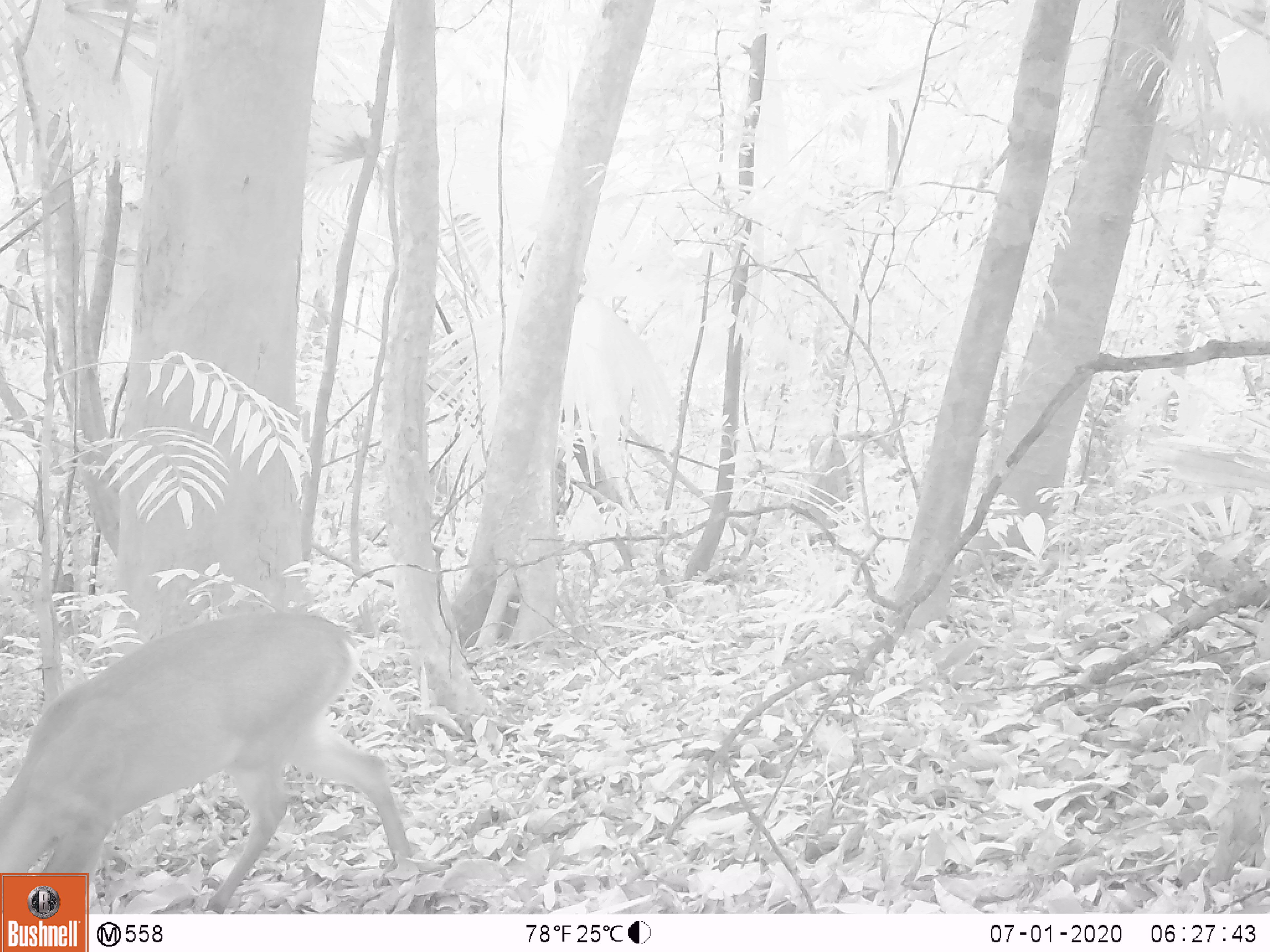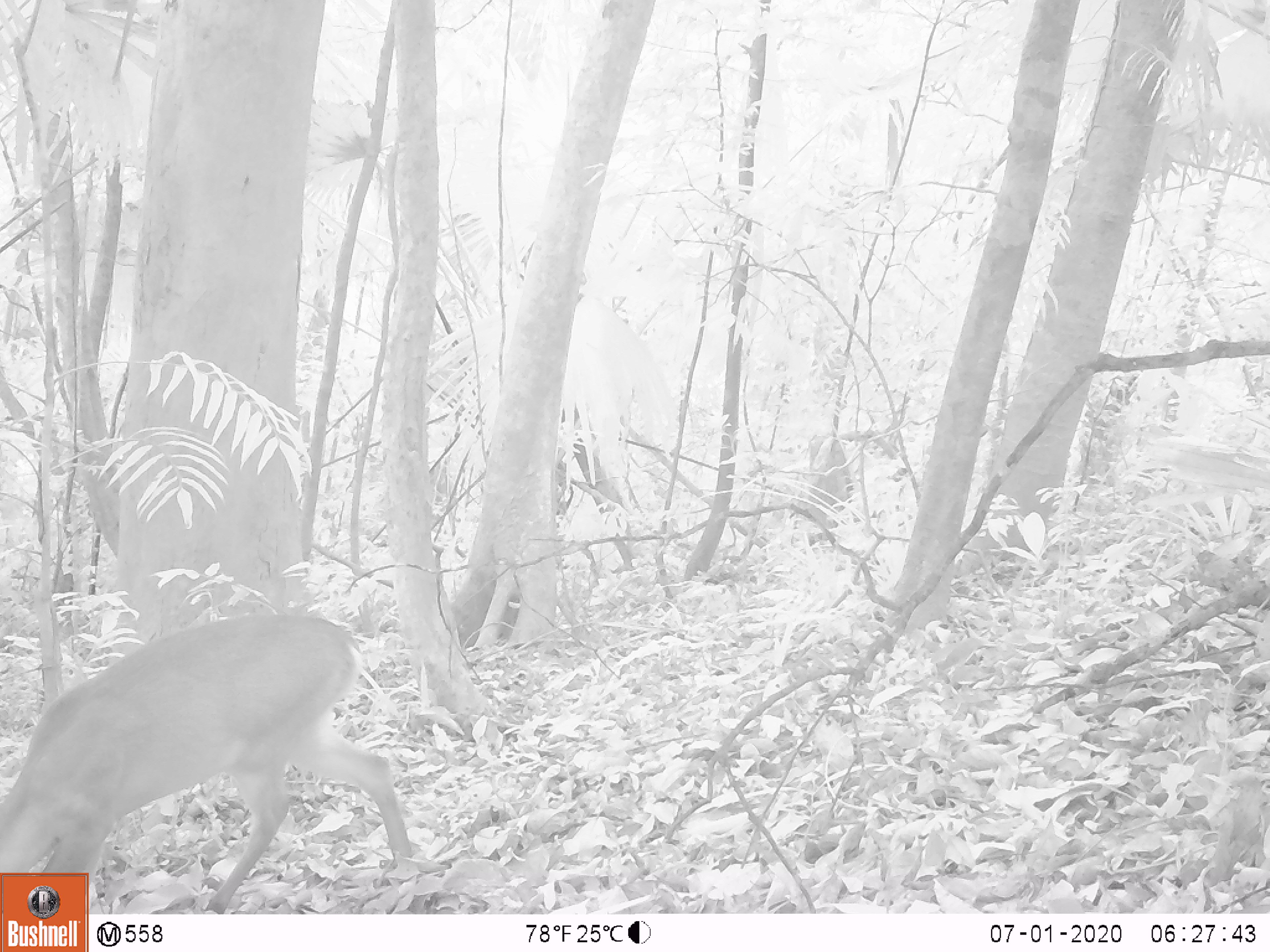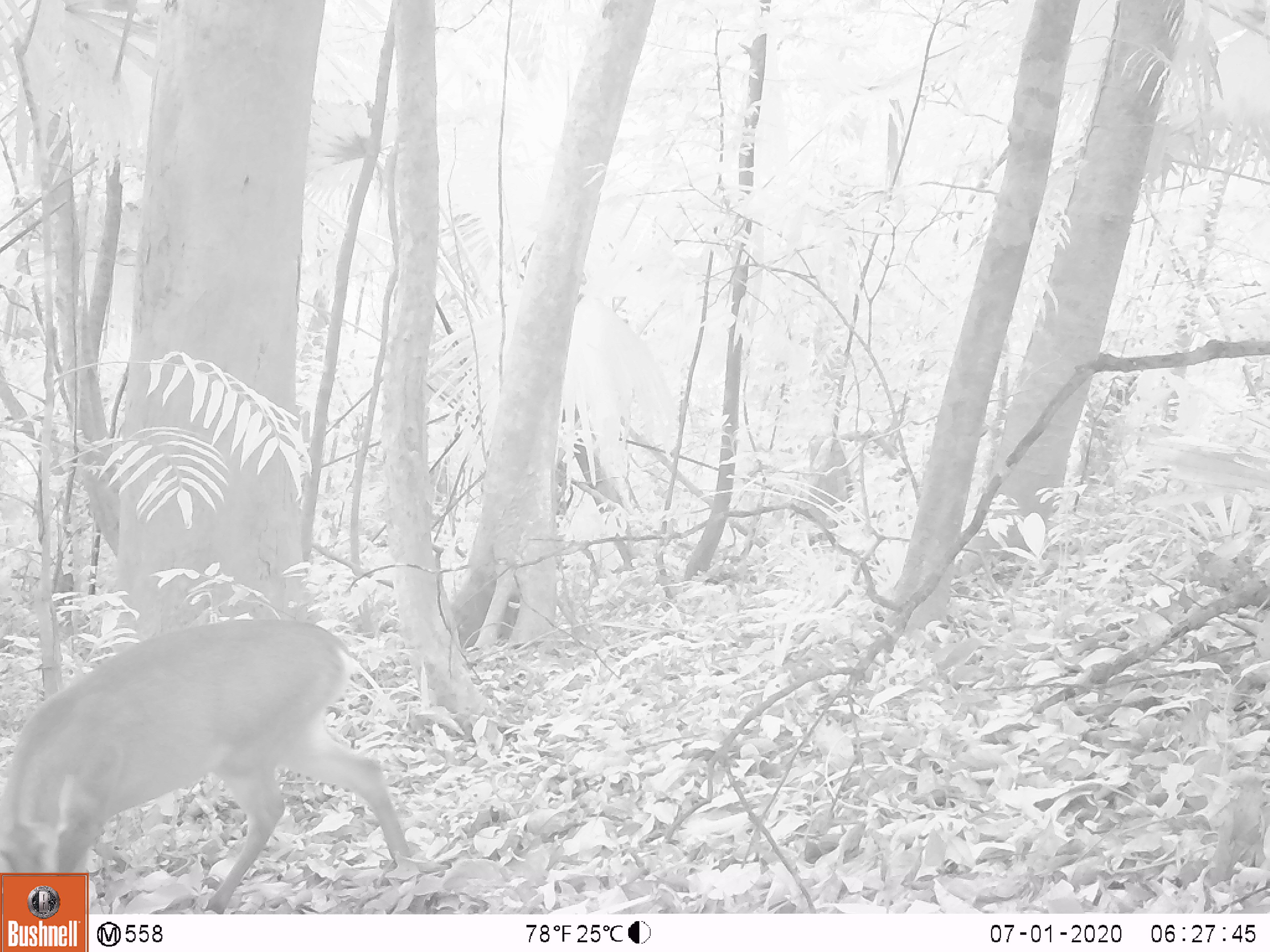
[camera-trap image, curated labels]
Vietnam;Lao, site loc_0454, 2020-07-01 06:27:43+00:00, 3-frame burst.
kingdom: Animalia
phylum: Chordata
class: Mammalia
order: Artiodactyla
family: Cervidae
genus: Muntiacus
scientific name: Muntiacus vuquangensis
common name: large-antlered muntjac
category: large antlered muntjac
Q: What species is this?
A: Large antlered muntjac (large-antlered muntjac) (Muntiacus vuquangensis).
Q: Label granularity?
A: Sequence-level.